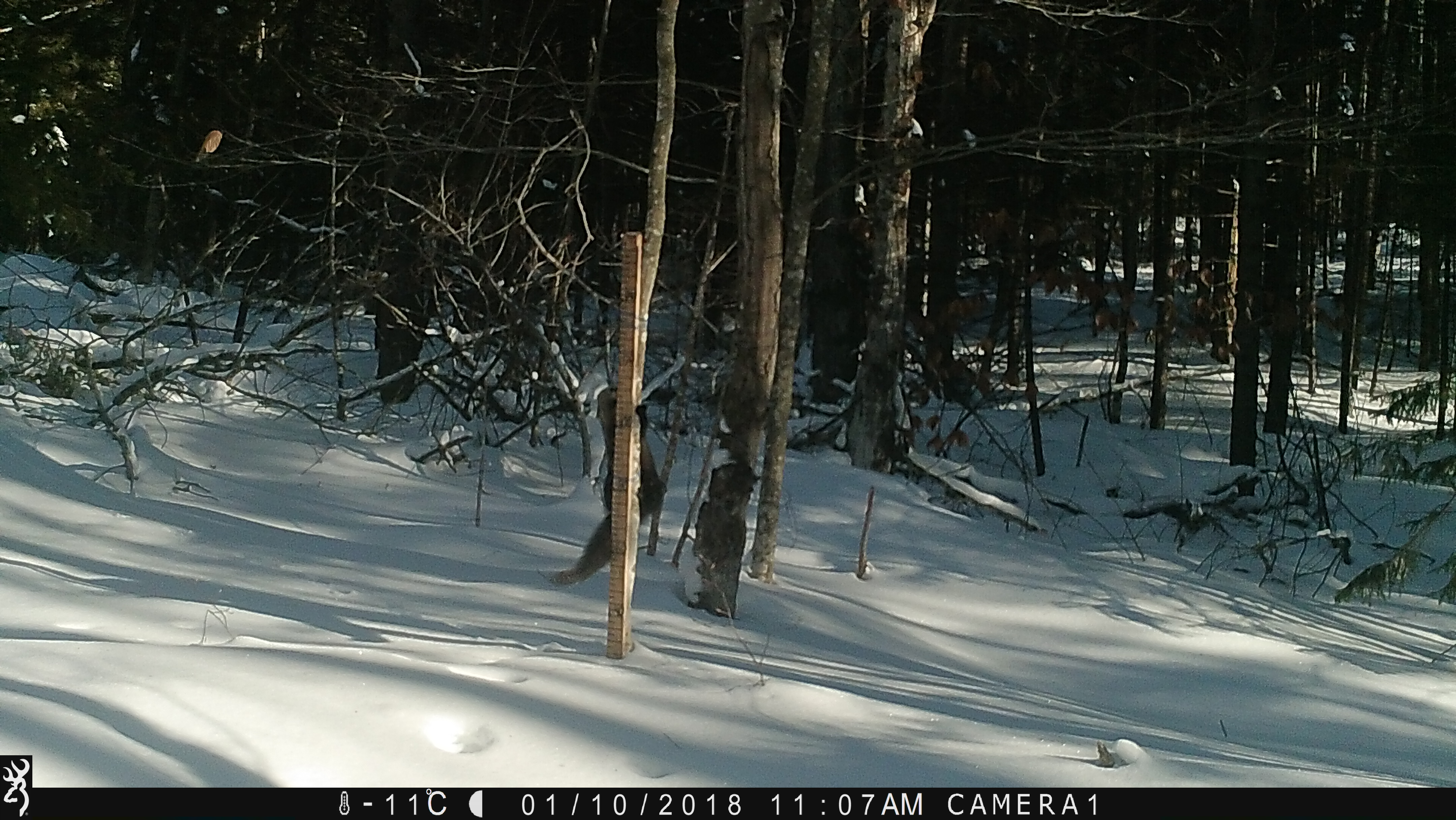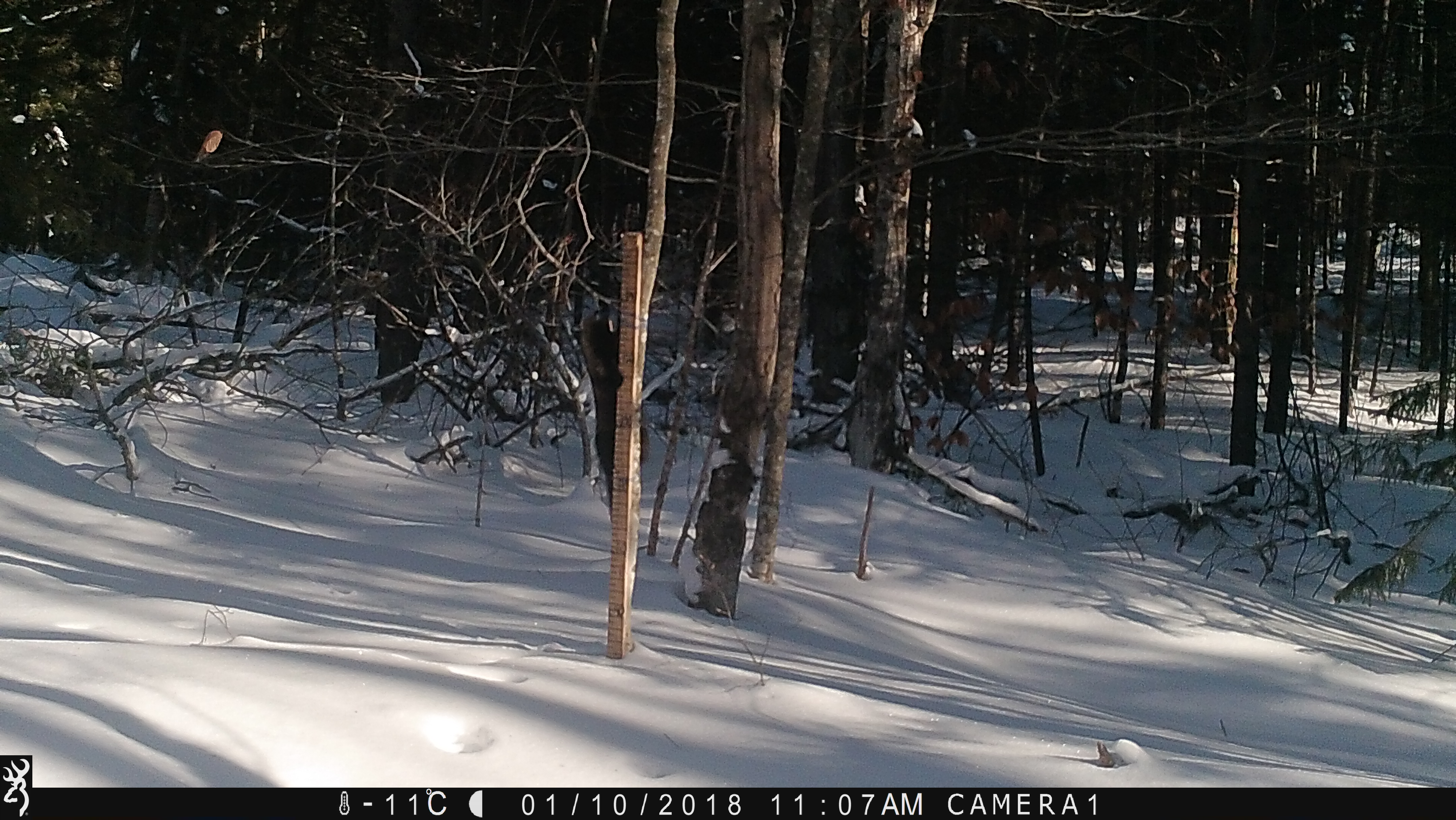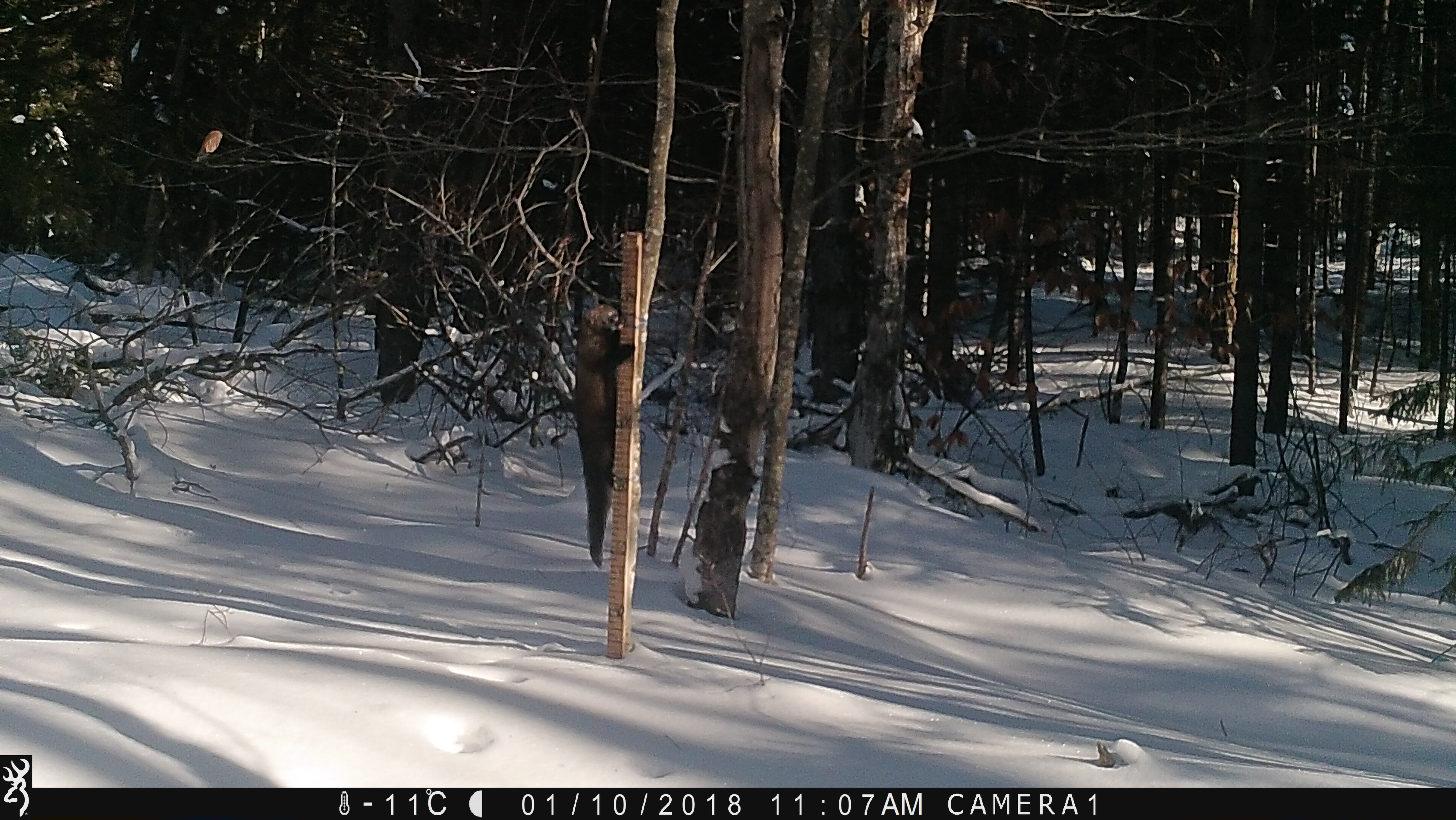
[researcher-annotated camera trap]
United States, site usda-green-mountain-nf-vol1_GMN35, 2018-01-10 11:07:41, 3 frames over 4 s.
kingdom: Animalia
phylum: Chordata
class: Mammalia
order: Carnivora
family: Mustelidae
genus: Pekania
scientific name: Pekania pennanti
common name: fisher